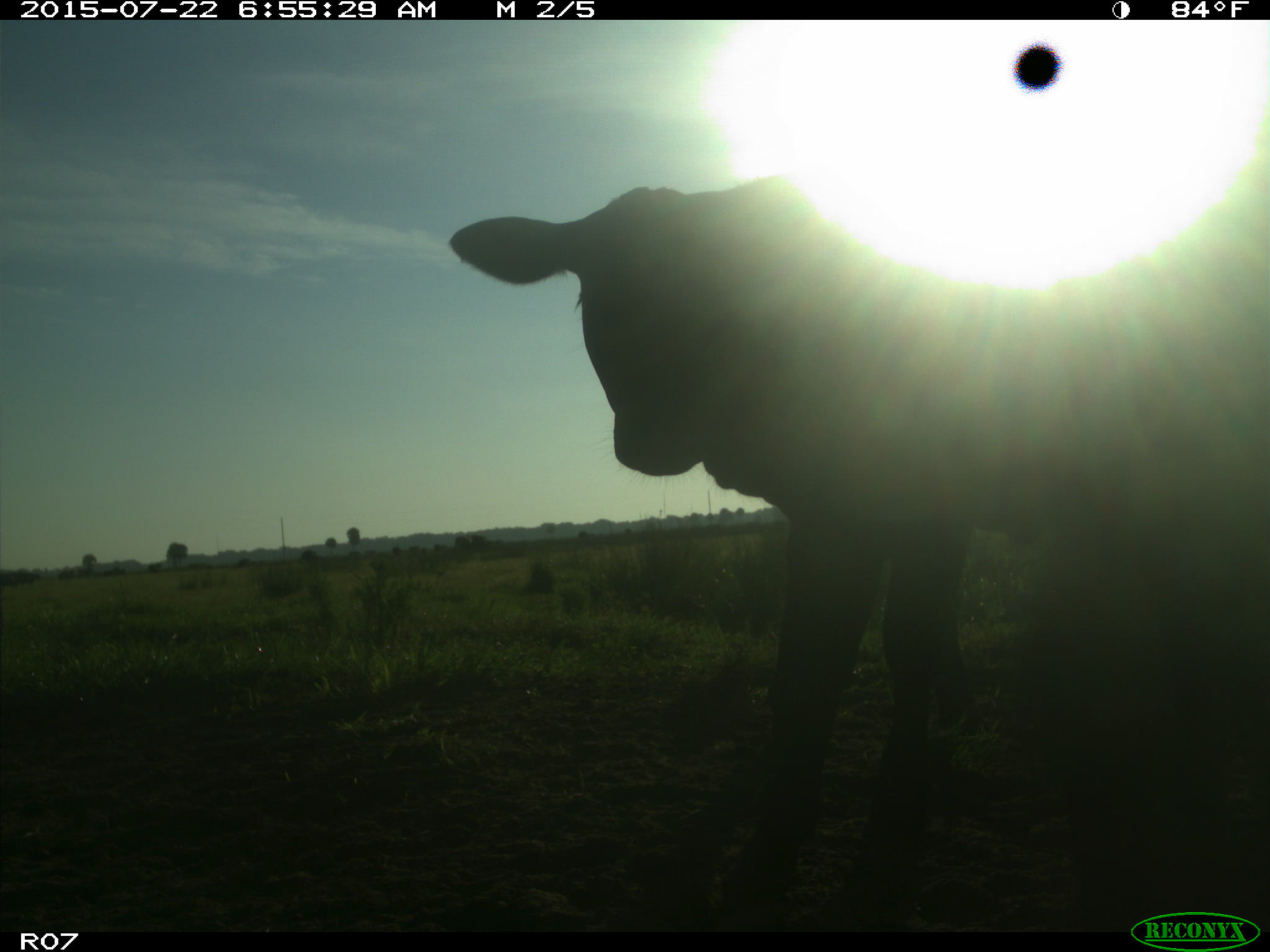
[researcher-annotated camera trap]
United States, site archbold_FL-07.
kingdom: Animalia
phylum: Chordata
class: Mammalia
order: Artiodactyla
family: Cervidae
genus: Odocoileus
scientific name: Odocoileus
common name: deer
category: unidentified deer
Unidentified deer (deer) (Odocoileus).